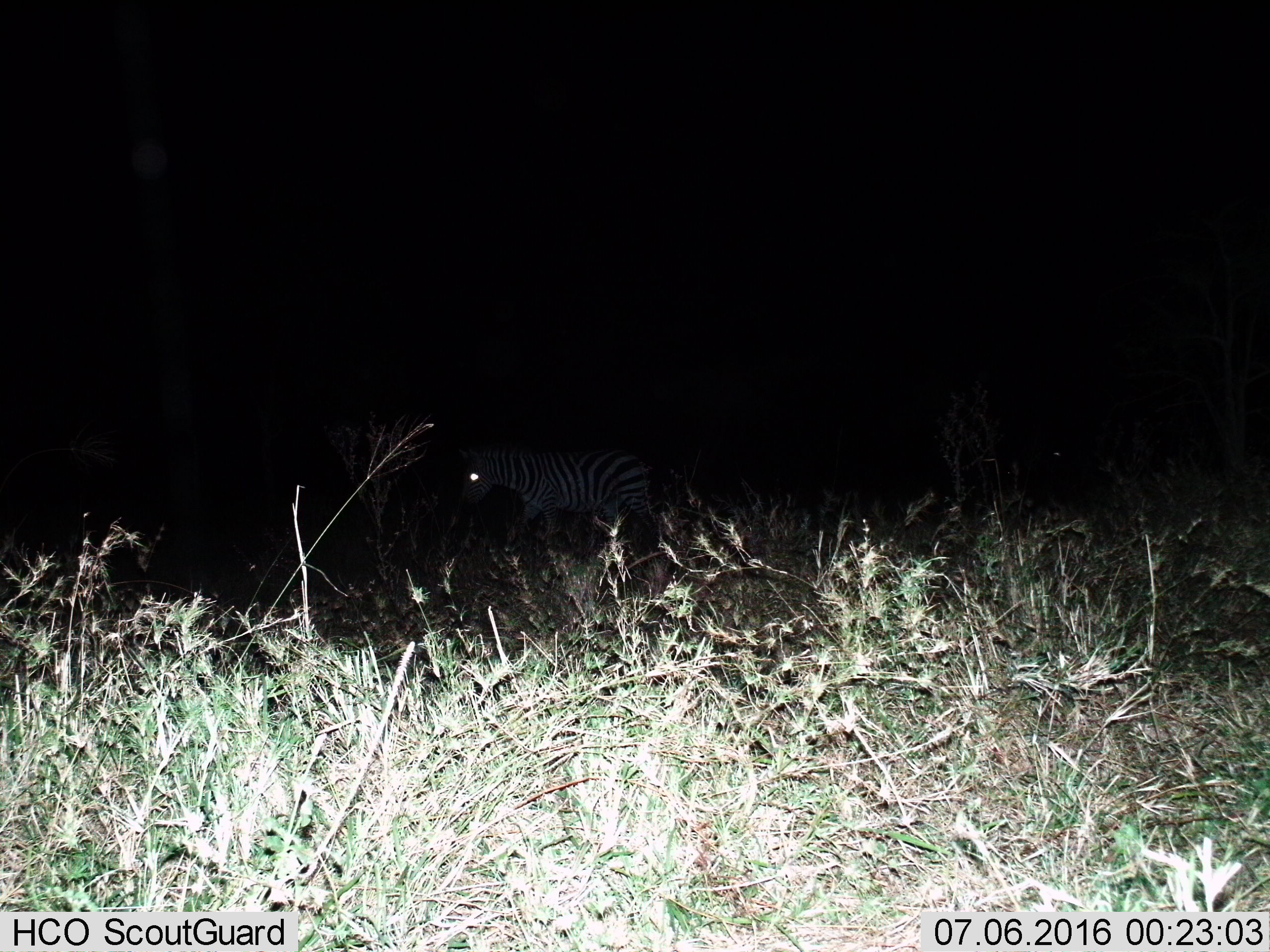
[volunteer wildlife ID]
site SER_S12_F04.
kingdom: Animalia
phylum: Chordata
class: Mammalia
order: Perissodactyla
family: Equidae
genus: Equus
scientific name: Equus quagga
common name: plains zebra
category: zebraplains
Zebraplains (plains zebra) (Equus quagga), count 1. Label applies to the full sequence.